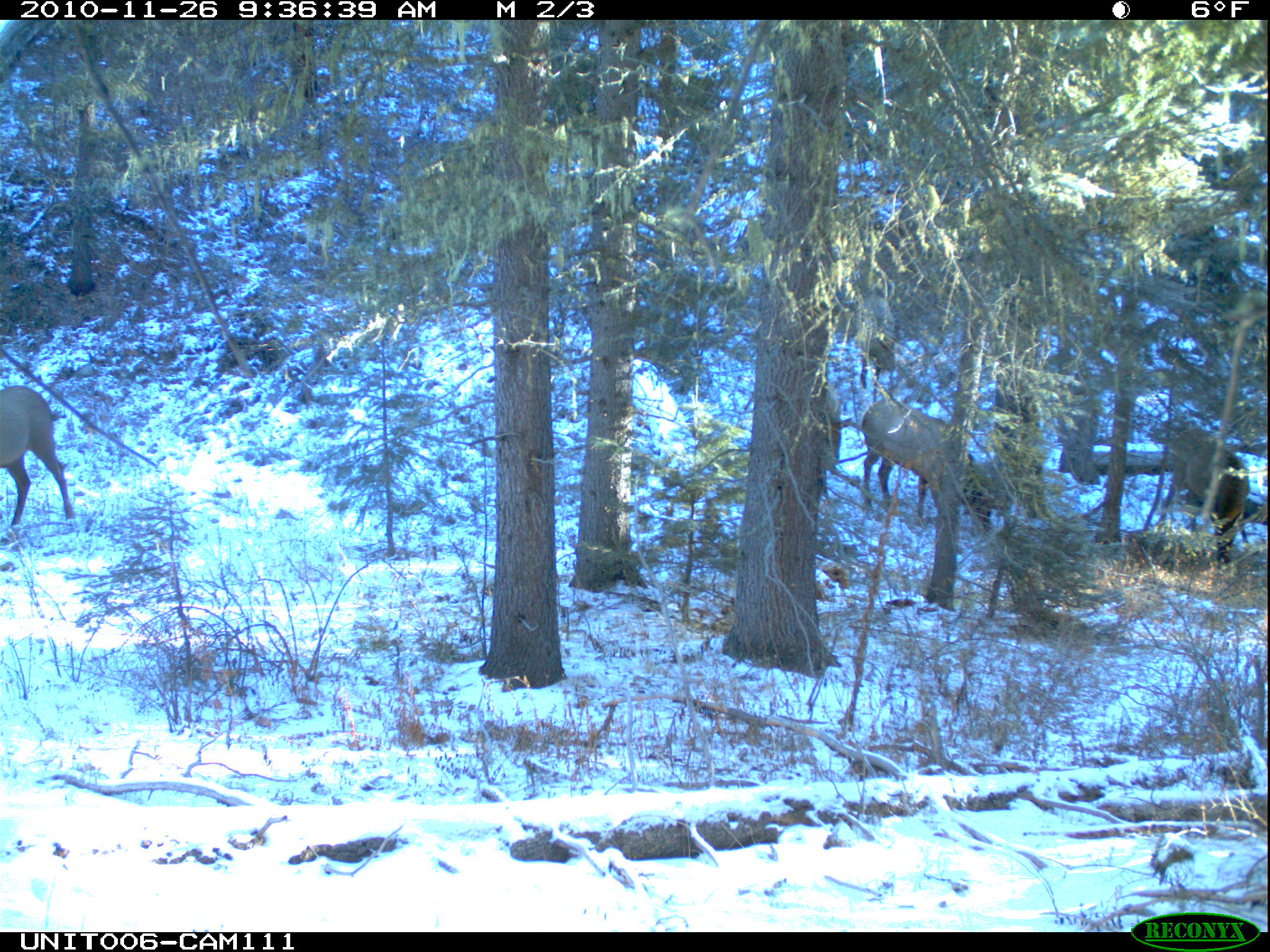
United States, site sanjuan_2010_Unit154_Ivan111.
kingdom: Animalia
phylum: Chordata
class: Mammalia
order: Artiodactyla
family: Cervidae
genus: Cervus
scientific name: Cervus elaphus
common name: red deer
Cervus elaphus (red deer).